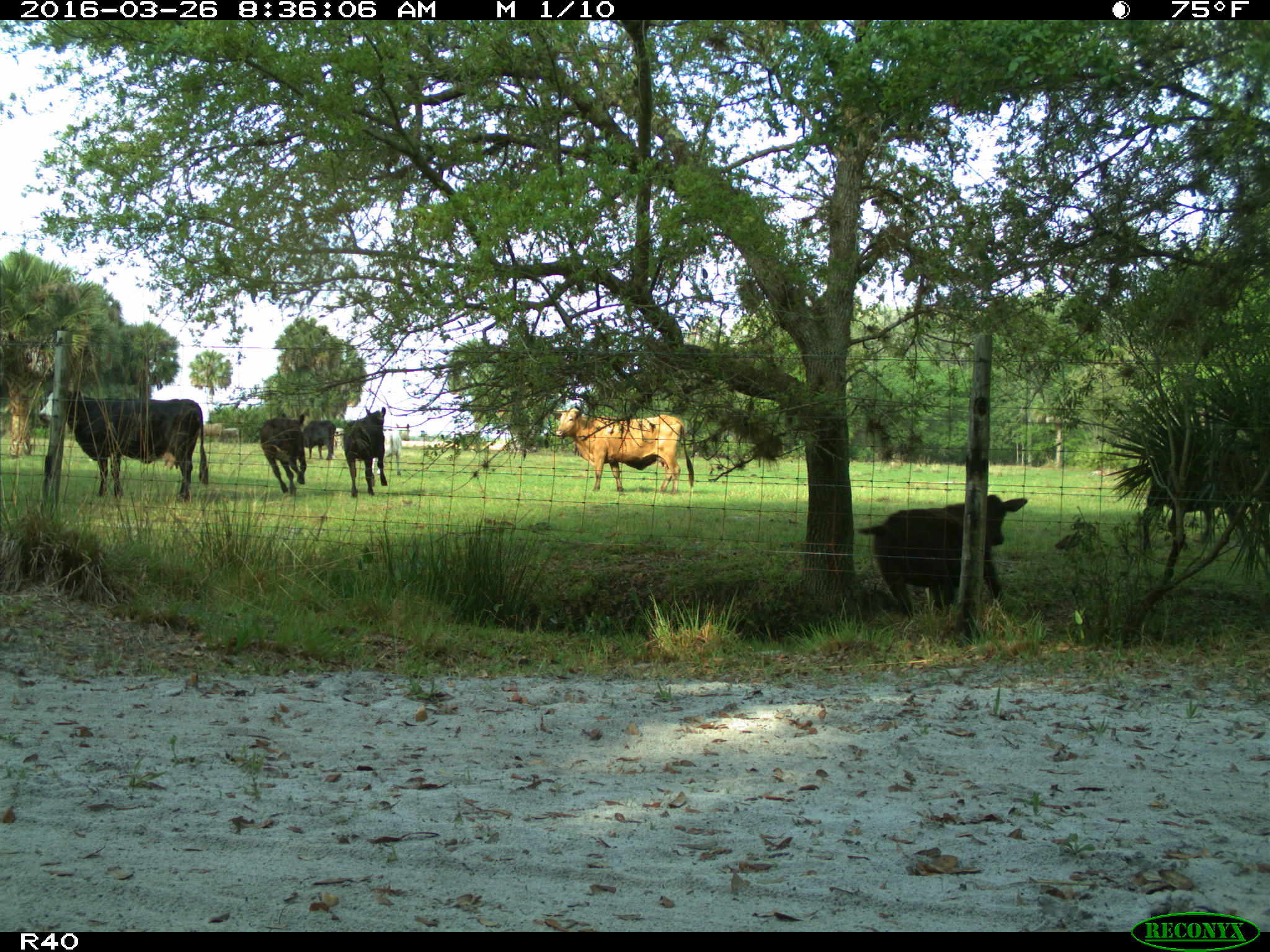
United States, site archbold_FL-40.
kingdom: Animalia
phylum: Chordata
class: Mammalia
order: Artiodactyla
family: Bovidae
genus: Bos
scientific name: Bos taurus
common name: domestic cow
Bos taurus (domestic cow).